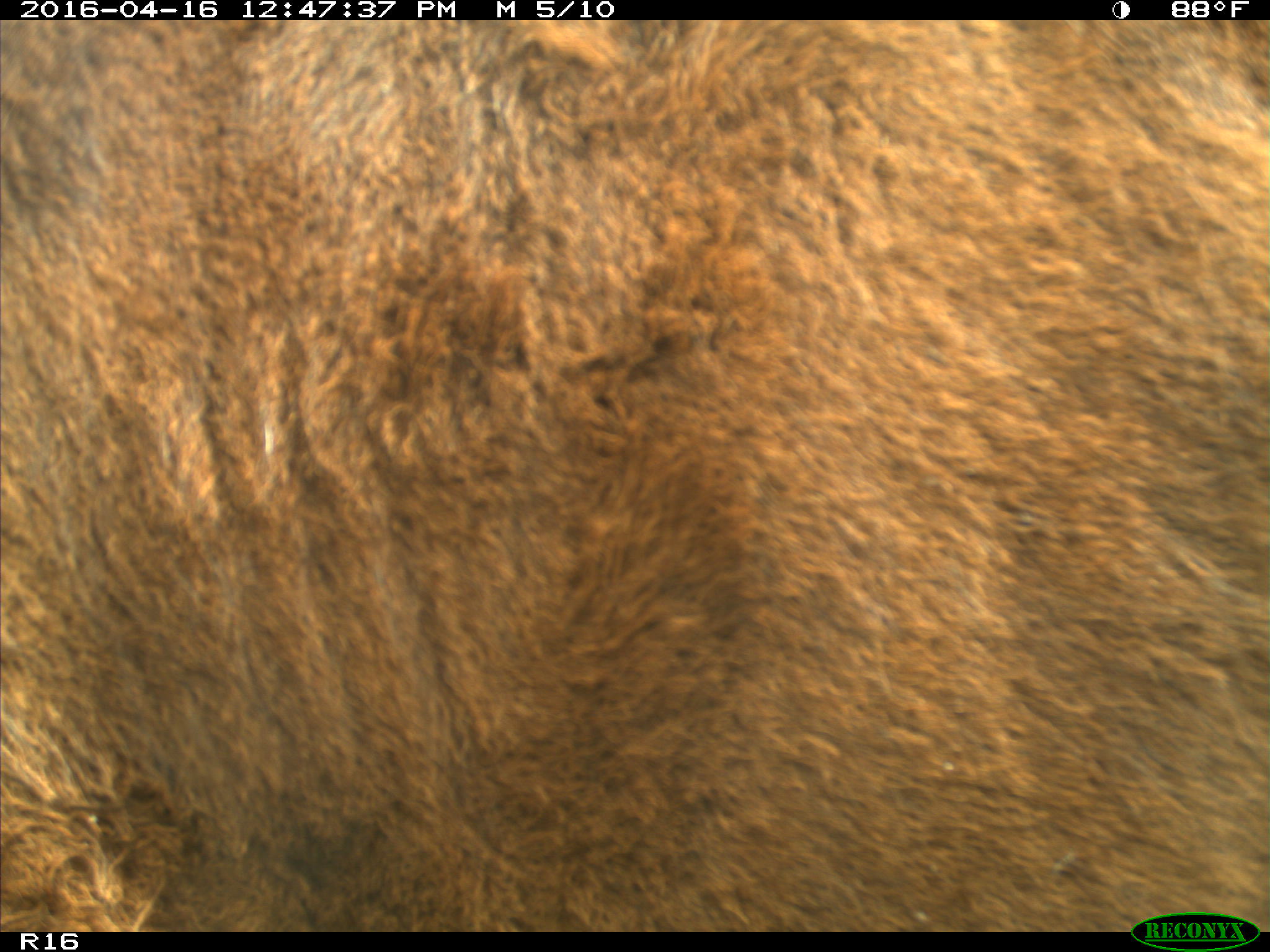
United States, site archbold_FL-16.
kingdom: Animalia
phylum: Chordata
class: Mammalia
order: Artiodactyla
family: Bovidae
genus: Bos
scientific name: Bos taurus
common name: domestic cow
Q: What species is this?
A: Bos taurus (domestic cow).